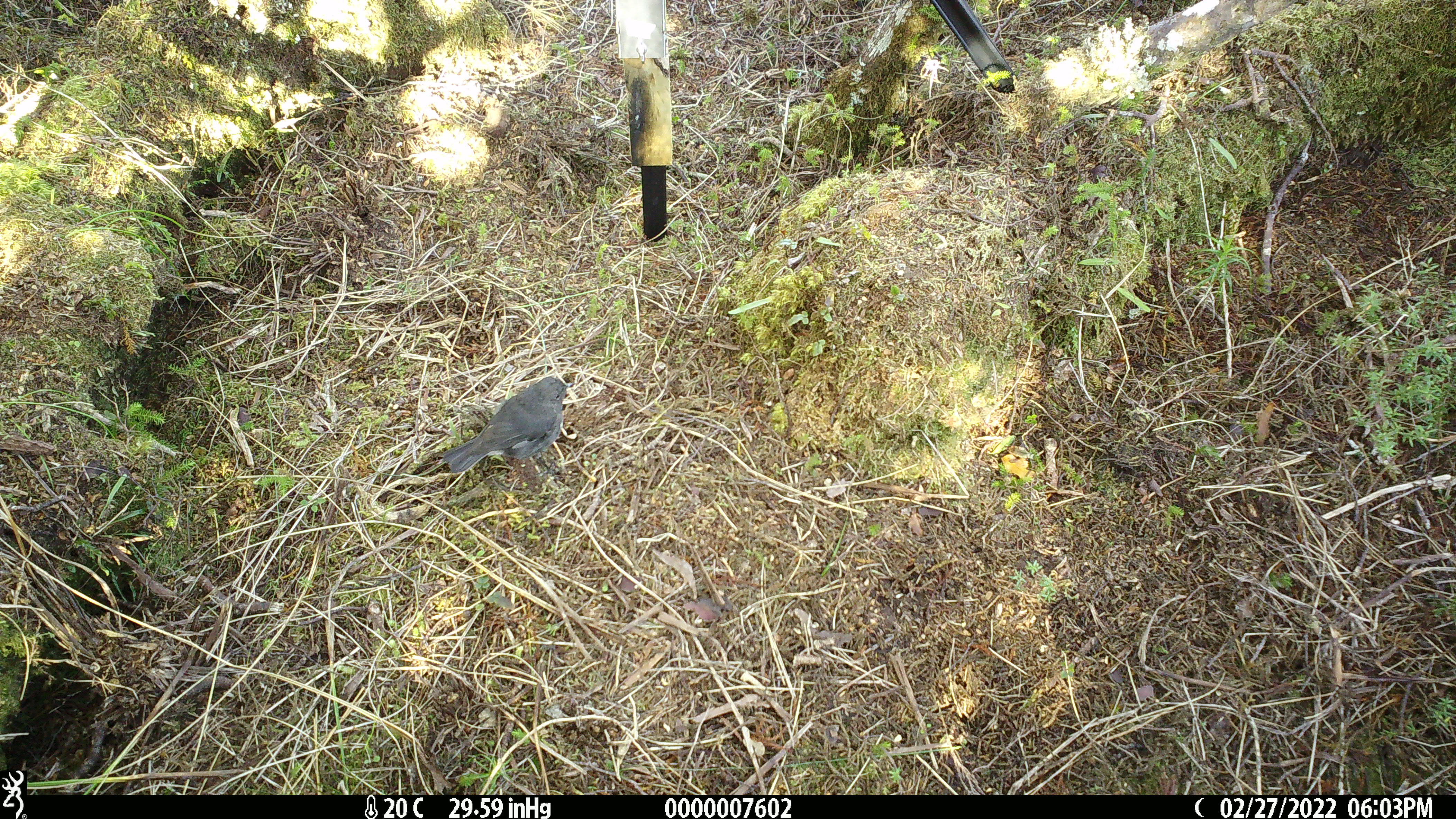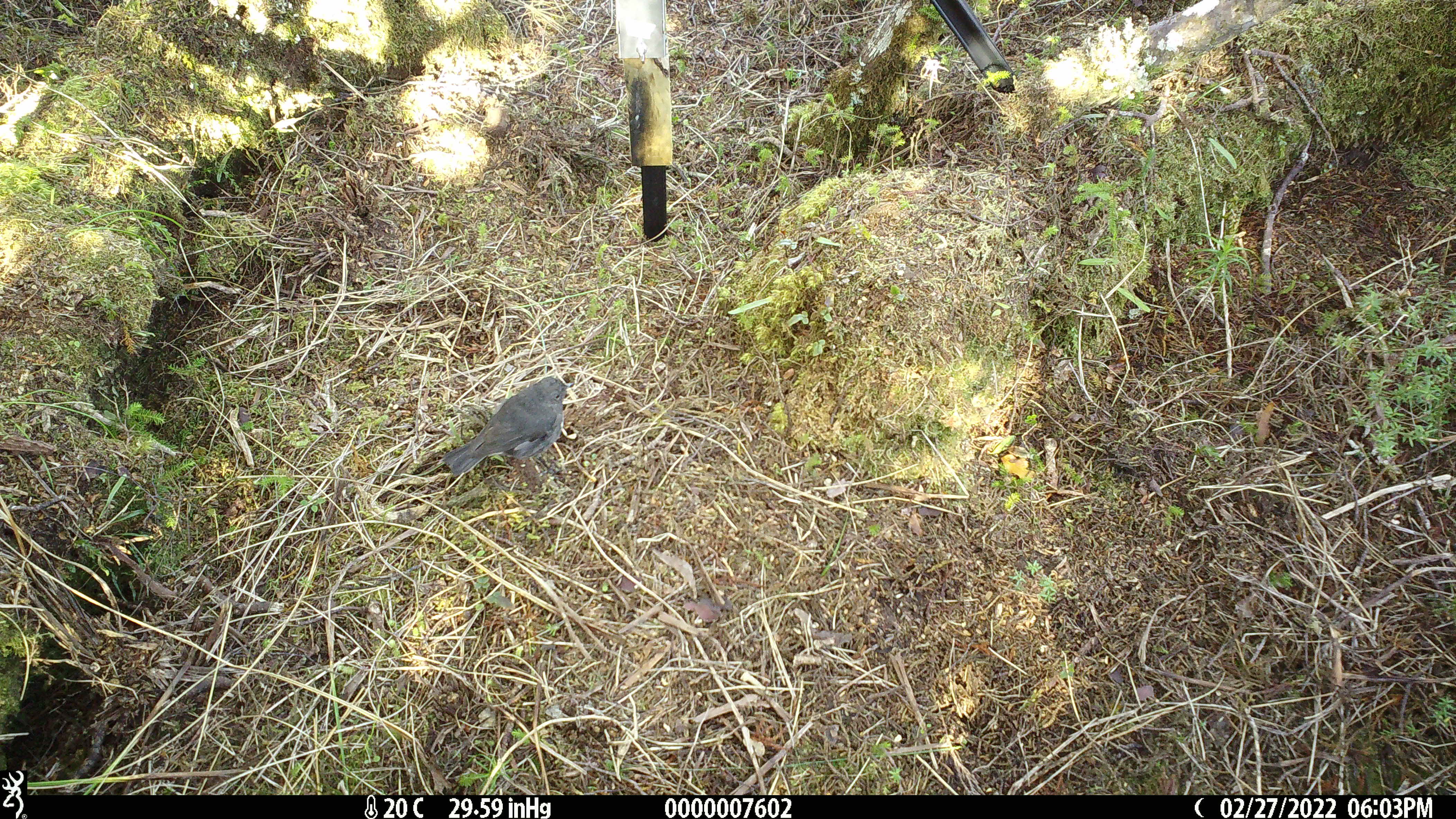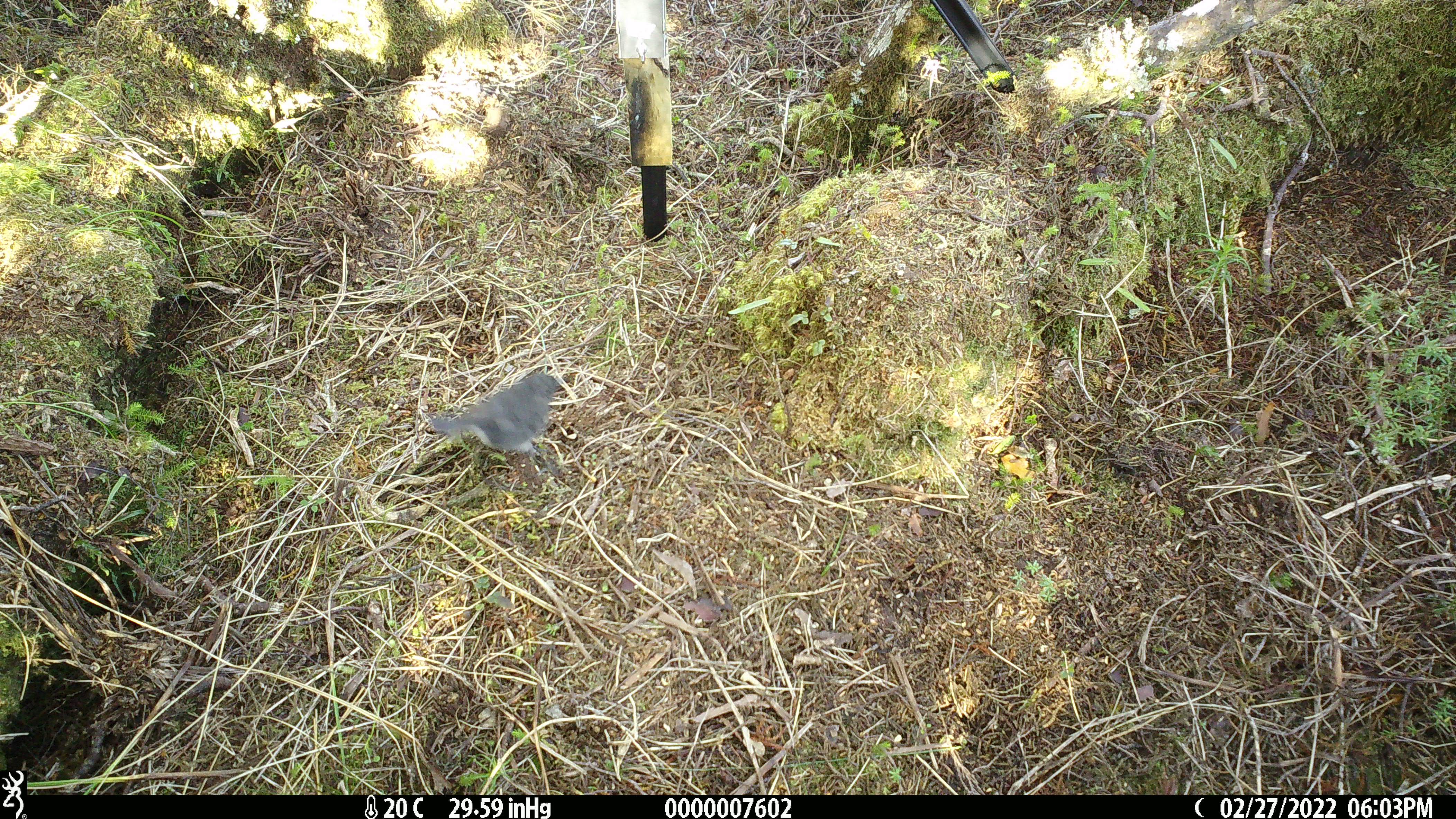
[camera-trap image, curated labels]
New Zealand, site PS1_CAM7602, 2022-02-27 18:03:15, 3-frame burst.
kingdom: Animalia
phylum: Chordata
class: Aves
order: Passeriformes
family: Petroicidae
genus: Petroica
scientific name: Petroica australis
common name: new zealand robin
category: robin